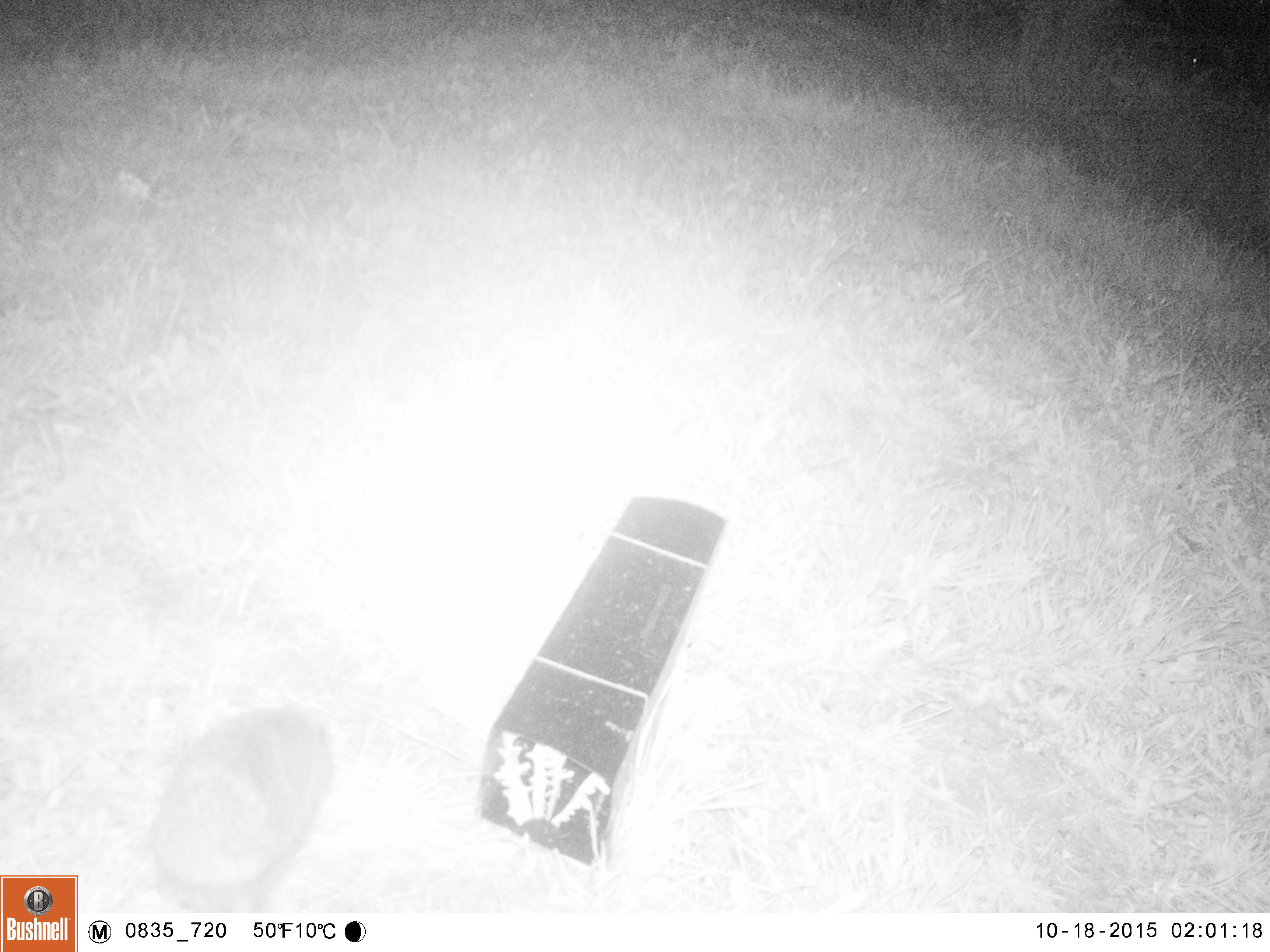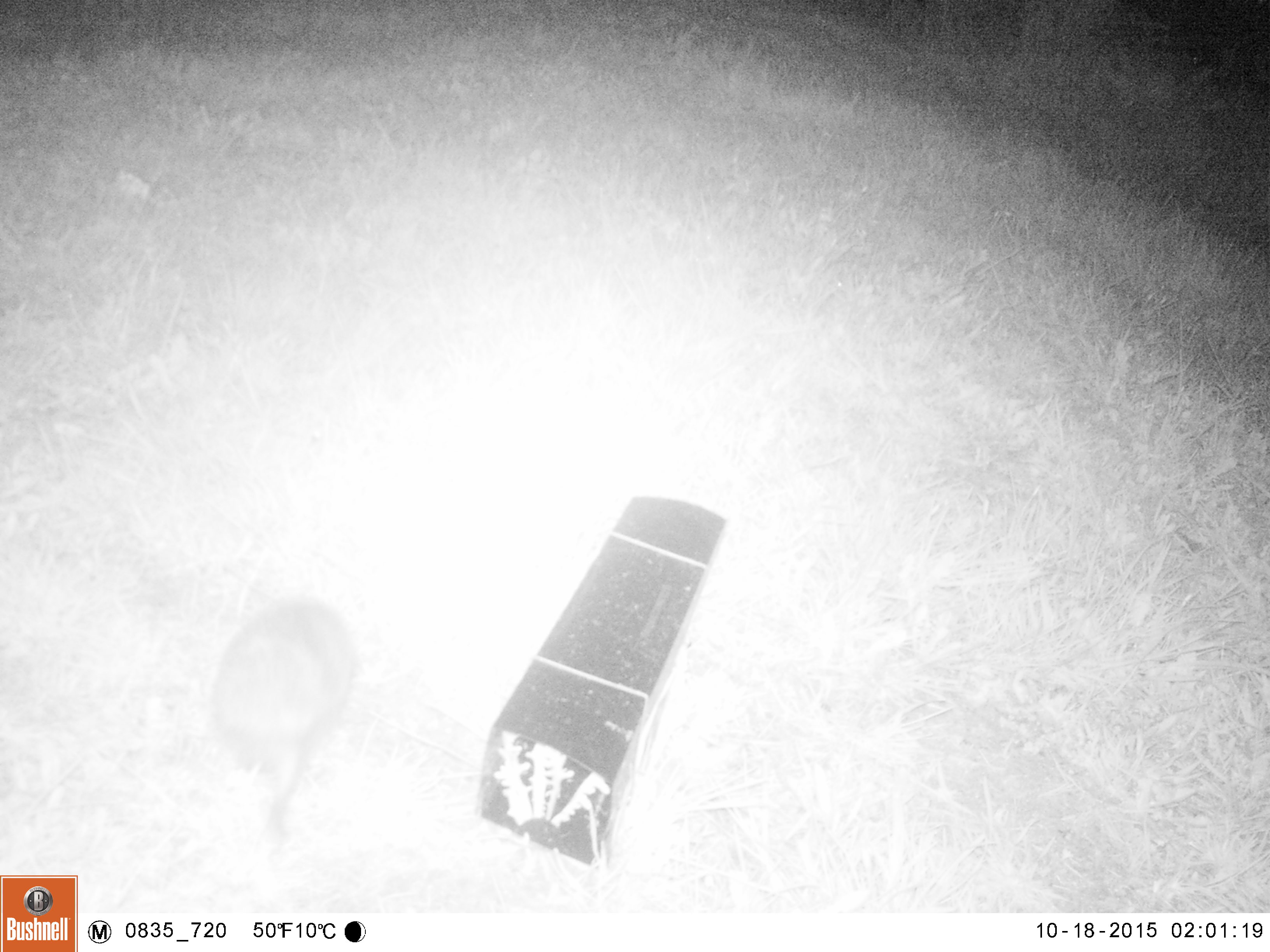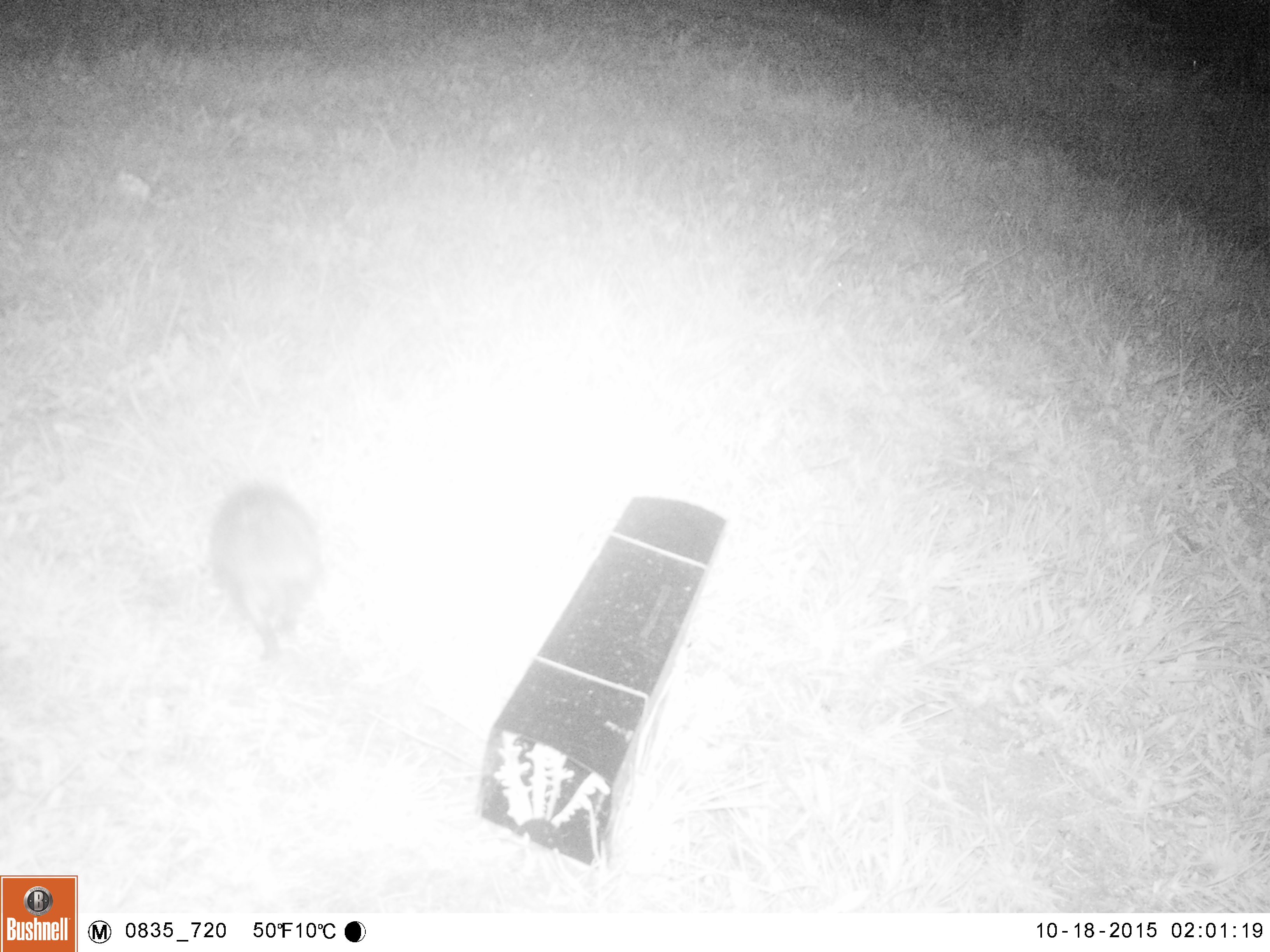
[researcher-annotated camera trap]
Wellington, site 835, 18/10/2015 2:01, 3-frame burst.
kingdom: Animalia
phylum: Chordata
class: Mammalia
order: Eulipotyphla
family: Erinaceidae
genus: Erinaceus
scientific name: Erinaceus europaeus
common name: hedgehog